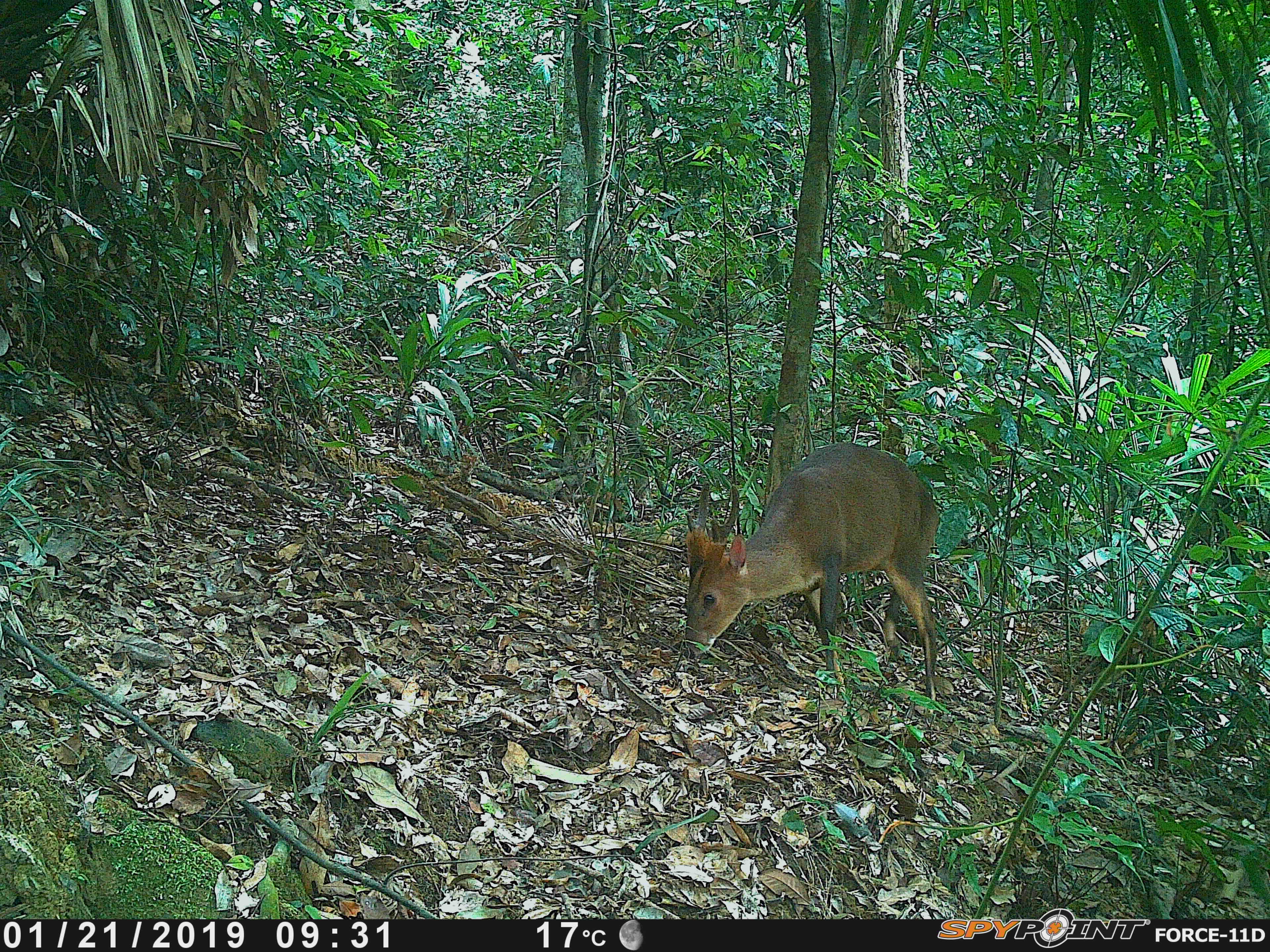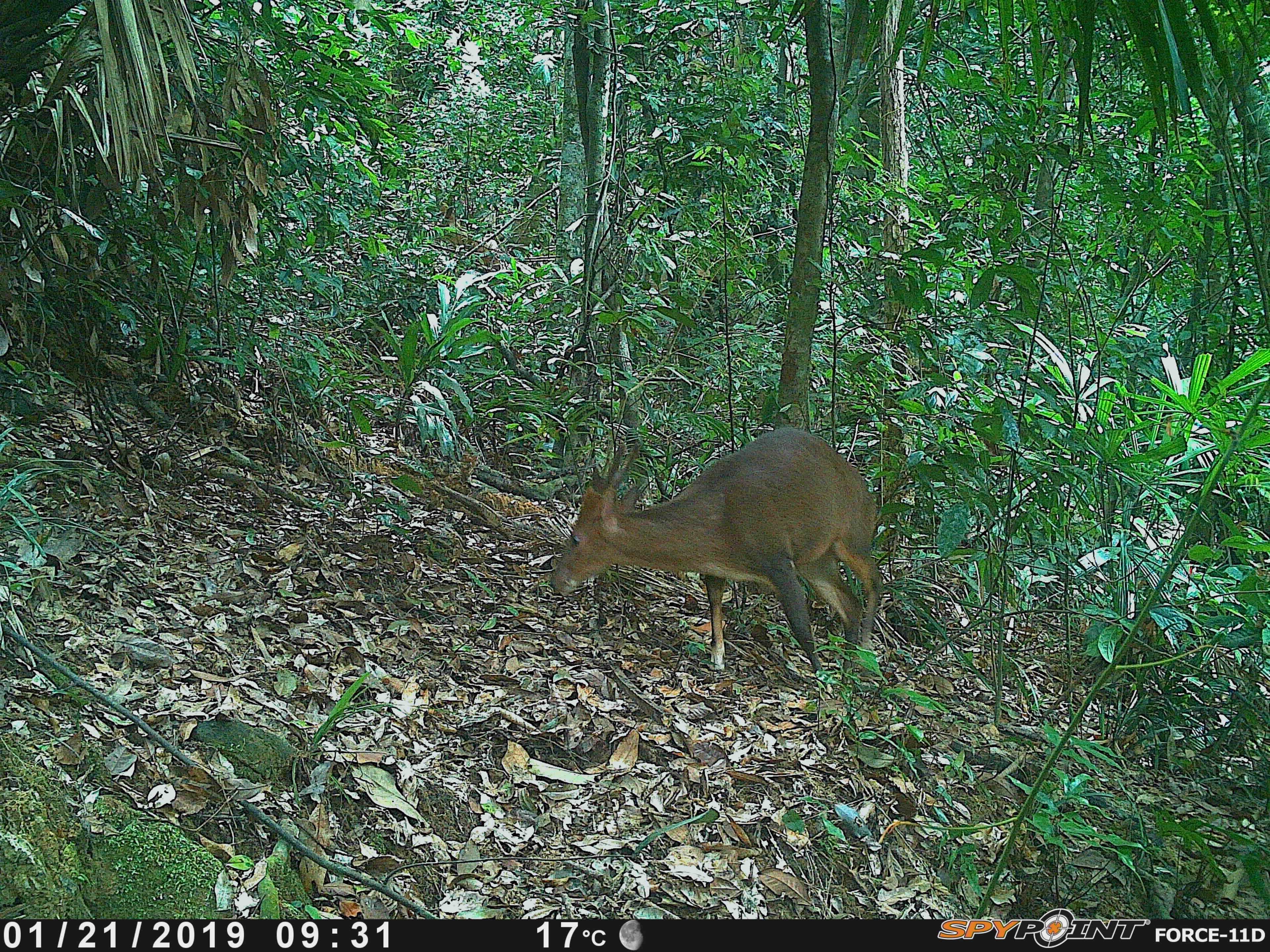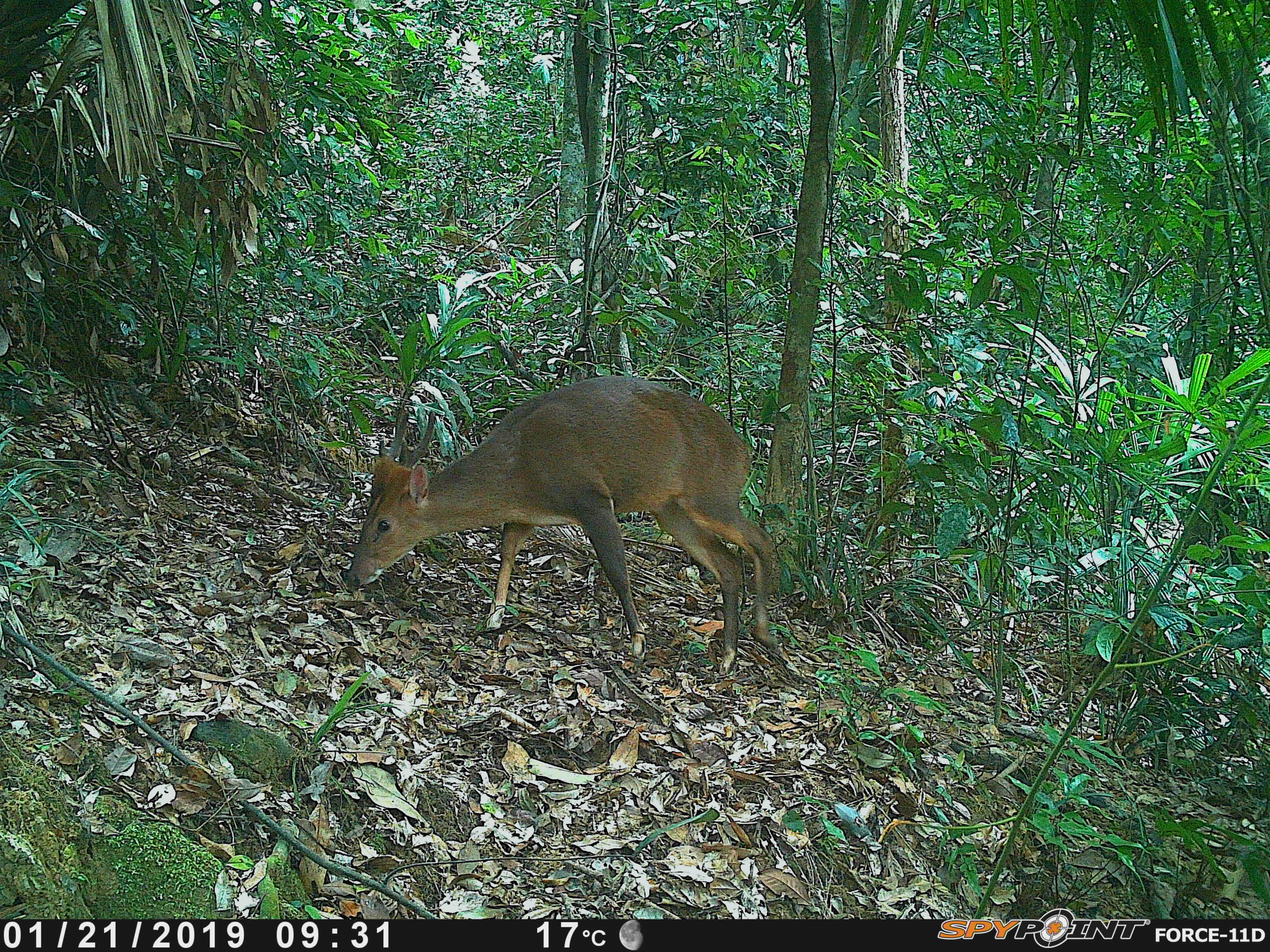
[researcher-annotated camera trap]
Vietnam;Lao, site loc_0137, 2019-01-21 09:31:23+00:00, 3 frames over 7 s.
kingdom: Animalia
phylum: Chordata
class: Mammalia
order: Artiodactyla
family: Cervidae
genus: Muntiacus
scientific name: Muntiacus vuquangensis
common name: large-antlered muntjac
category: large antlered muntjac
Large antlered muntjac (large-antlered muntjac) (Muntiacus vuquangensis). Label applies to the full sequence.